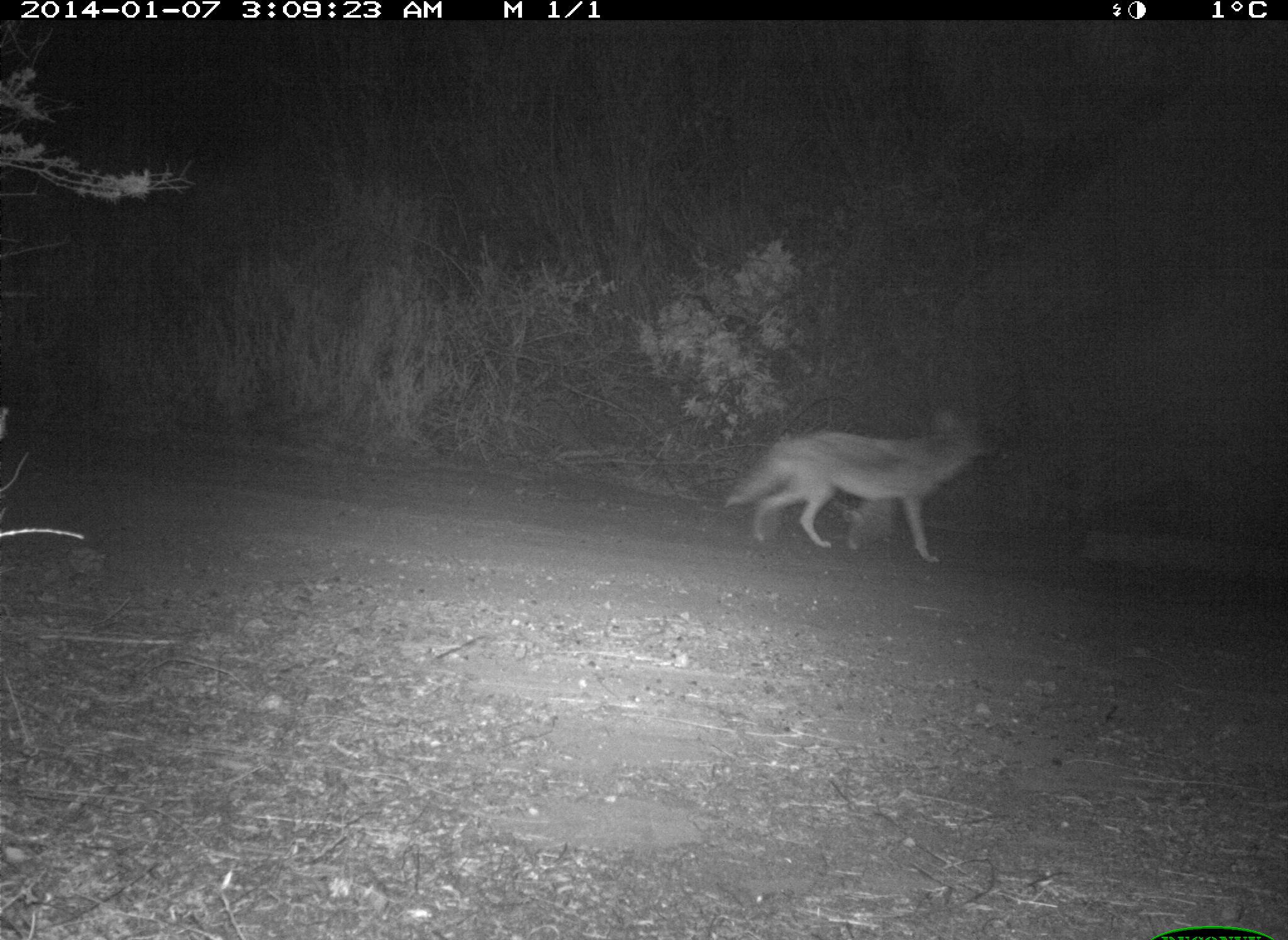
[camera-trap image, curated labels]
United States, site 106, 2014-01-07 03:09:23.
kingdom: Animalia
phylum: Chordata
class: Mammalia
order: Carnivora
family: Canidae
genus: Canis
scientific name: Canis latrans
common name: coyote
Coyote (Canis latrans).